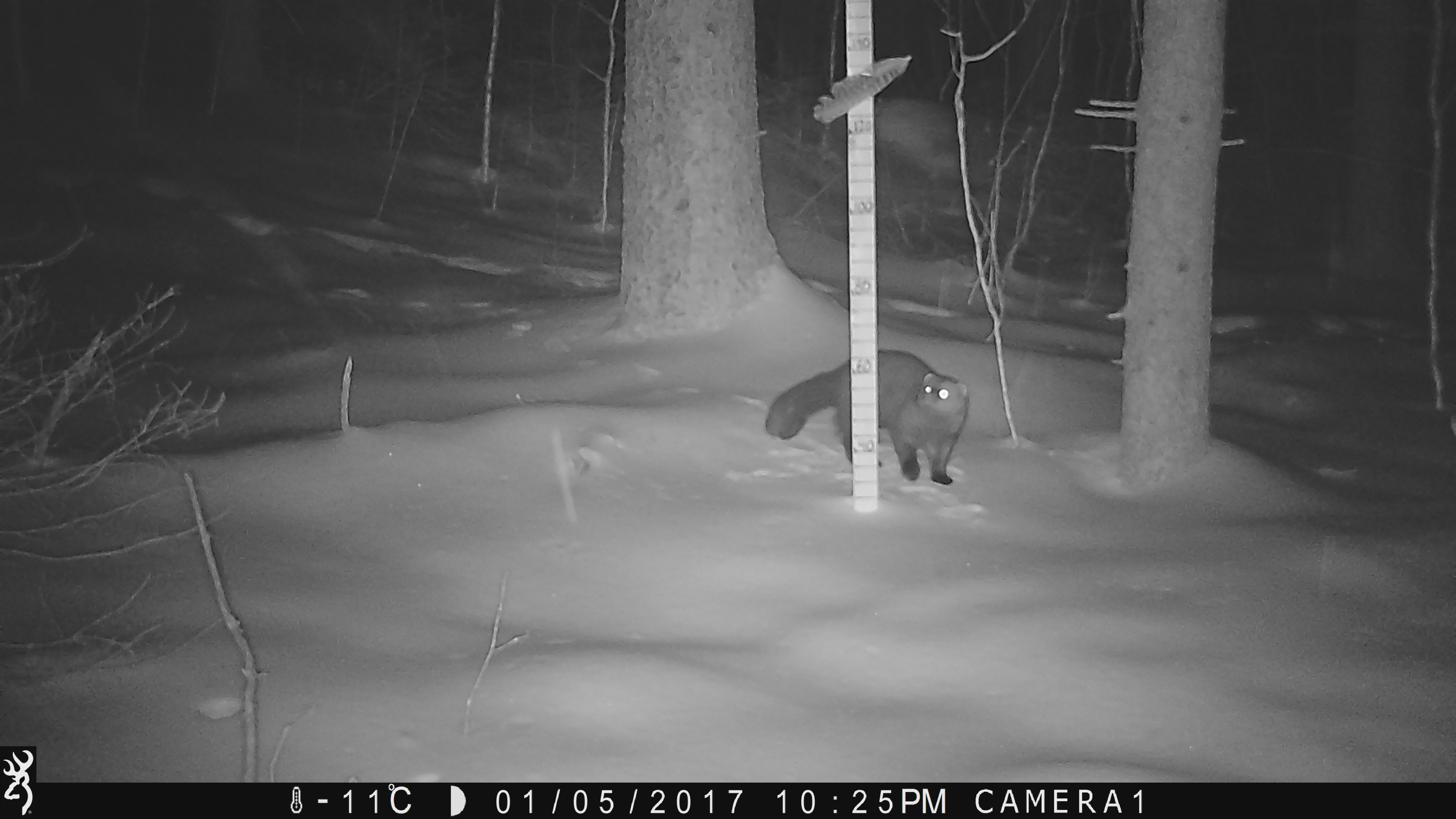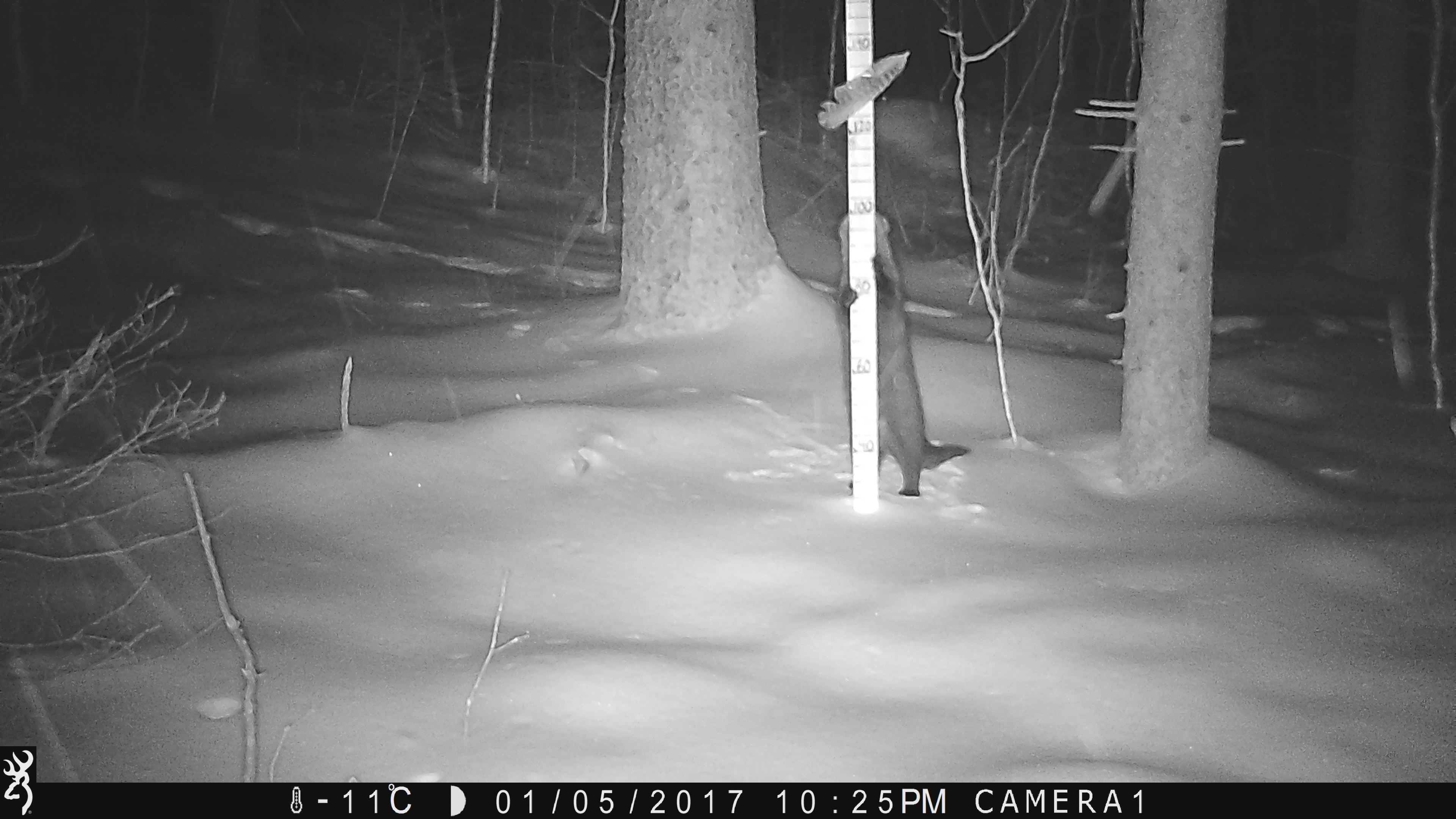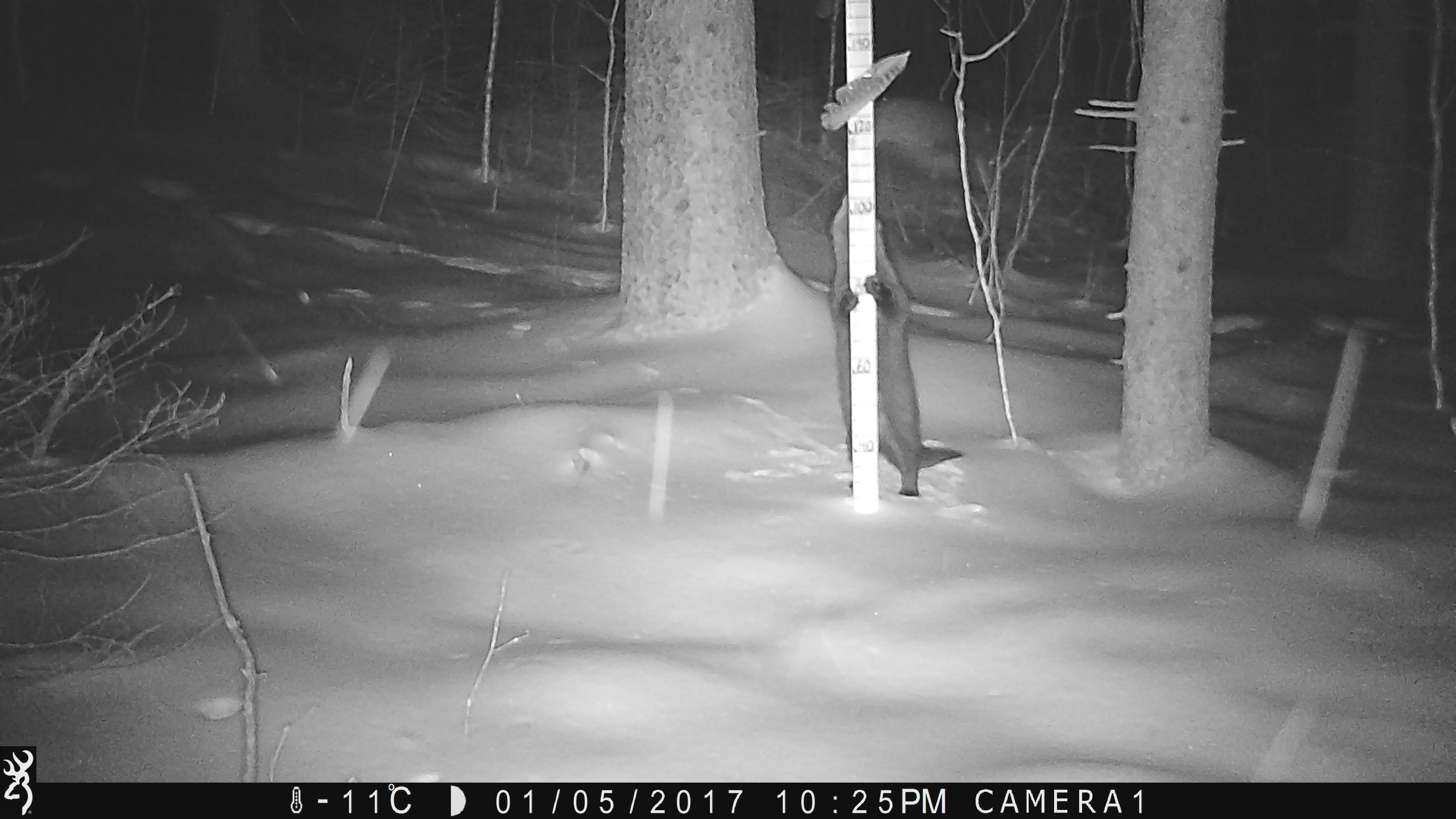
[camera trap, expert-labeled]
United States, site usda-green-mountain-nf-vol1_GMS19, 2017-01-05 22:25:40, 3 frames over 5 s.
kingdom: Animalia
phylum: Chordata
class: Mammalia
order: Carnivora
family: Mustelidae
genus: Pekania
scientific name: Pekania pennanti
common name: fisher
Fisher (Pekania pennanti).